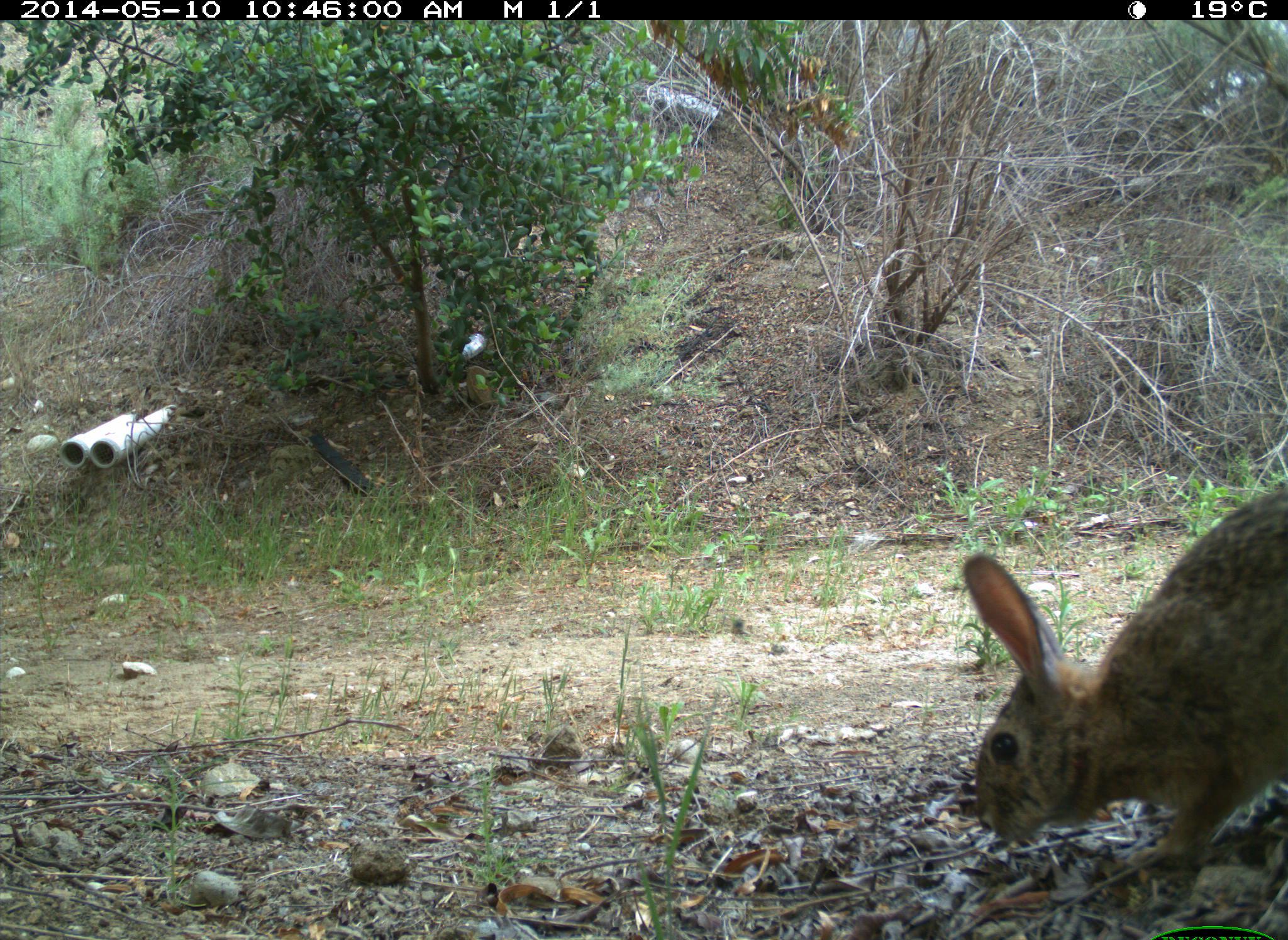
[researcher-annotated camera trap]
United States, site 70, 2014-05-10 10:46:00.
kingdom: Animalia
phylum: Chordata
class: Mammalia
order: Lagomorpha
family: Leporidae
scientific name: Leporidae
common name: rabbits and hares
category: rabbit